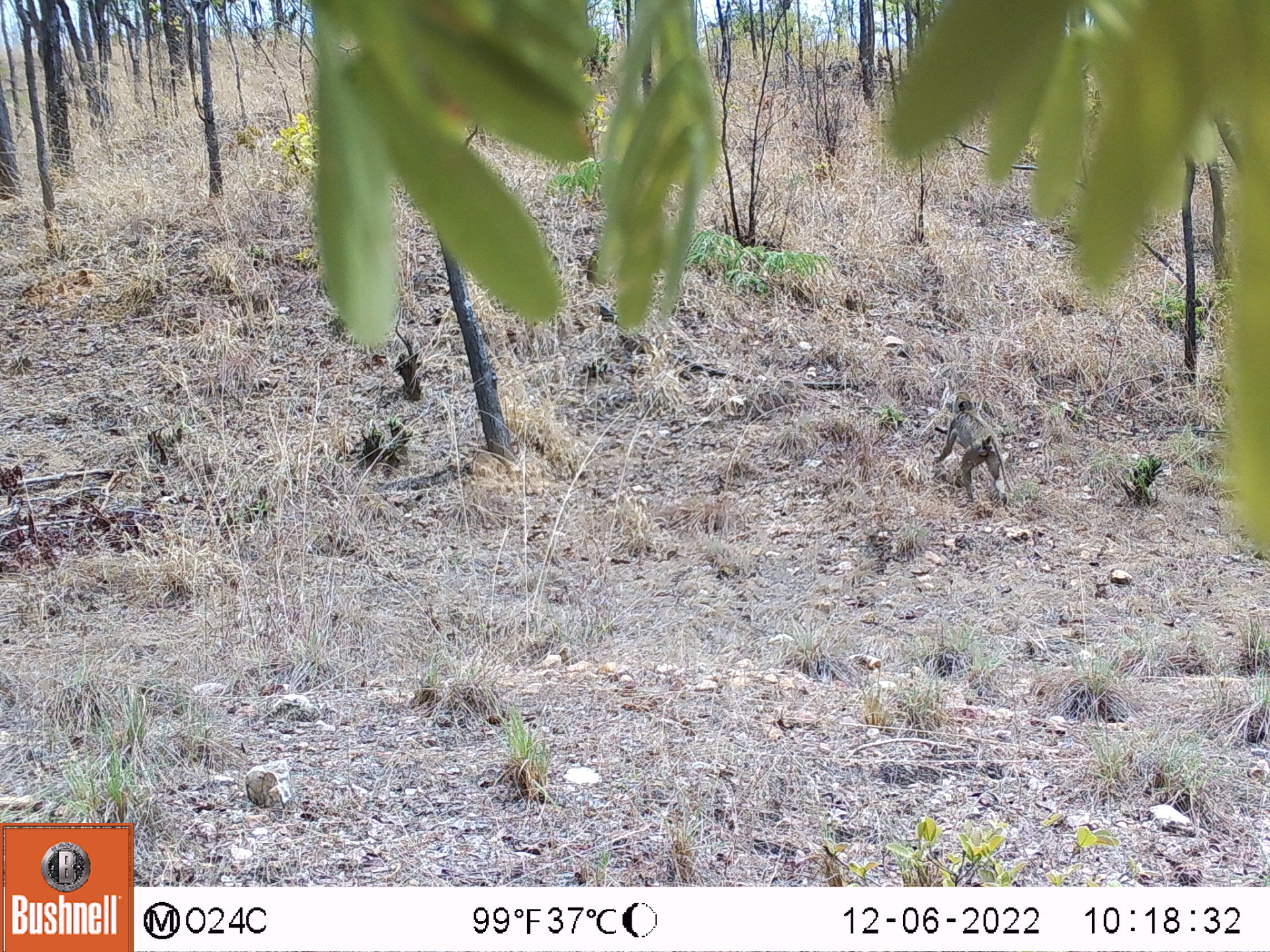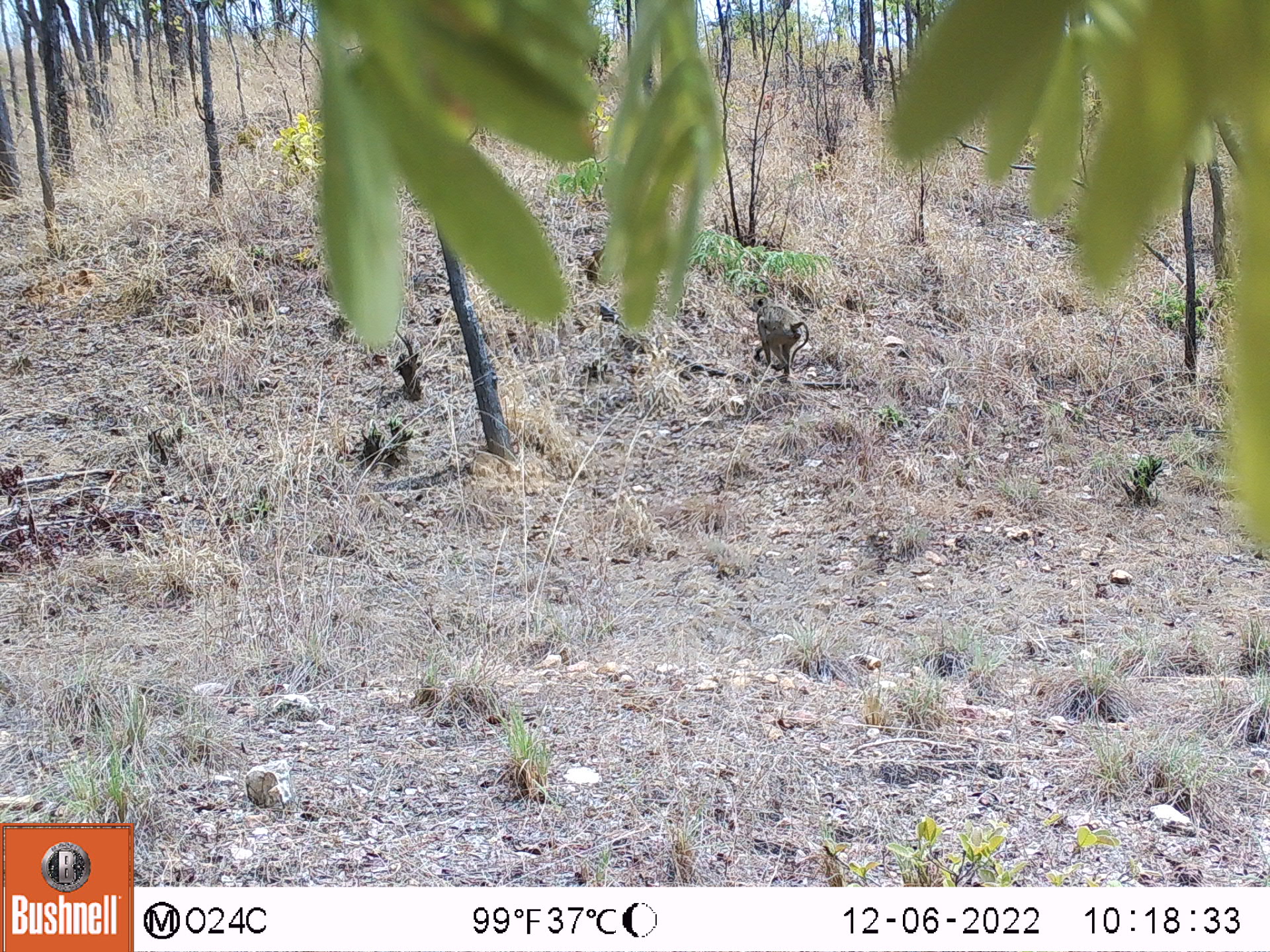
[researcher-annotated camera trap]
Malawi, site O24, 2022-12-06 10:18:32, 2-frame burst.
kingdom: Animalia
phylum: Chordata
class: Mammalia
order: Primates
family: Cercopithecidae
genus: Papio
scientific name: Papio cynocephalus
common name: yellow baboon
Yellow baboon (Papio cynocephalus), count 1.